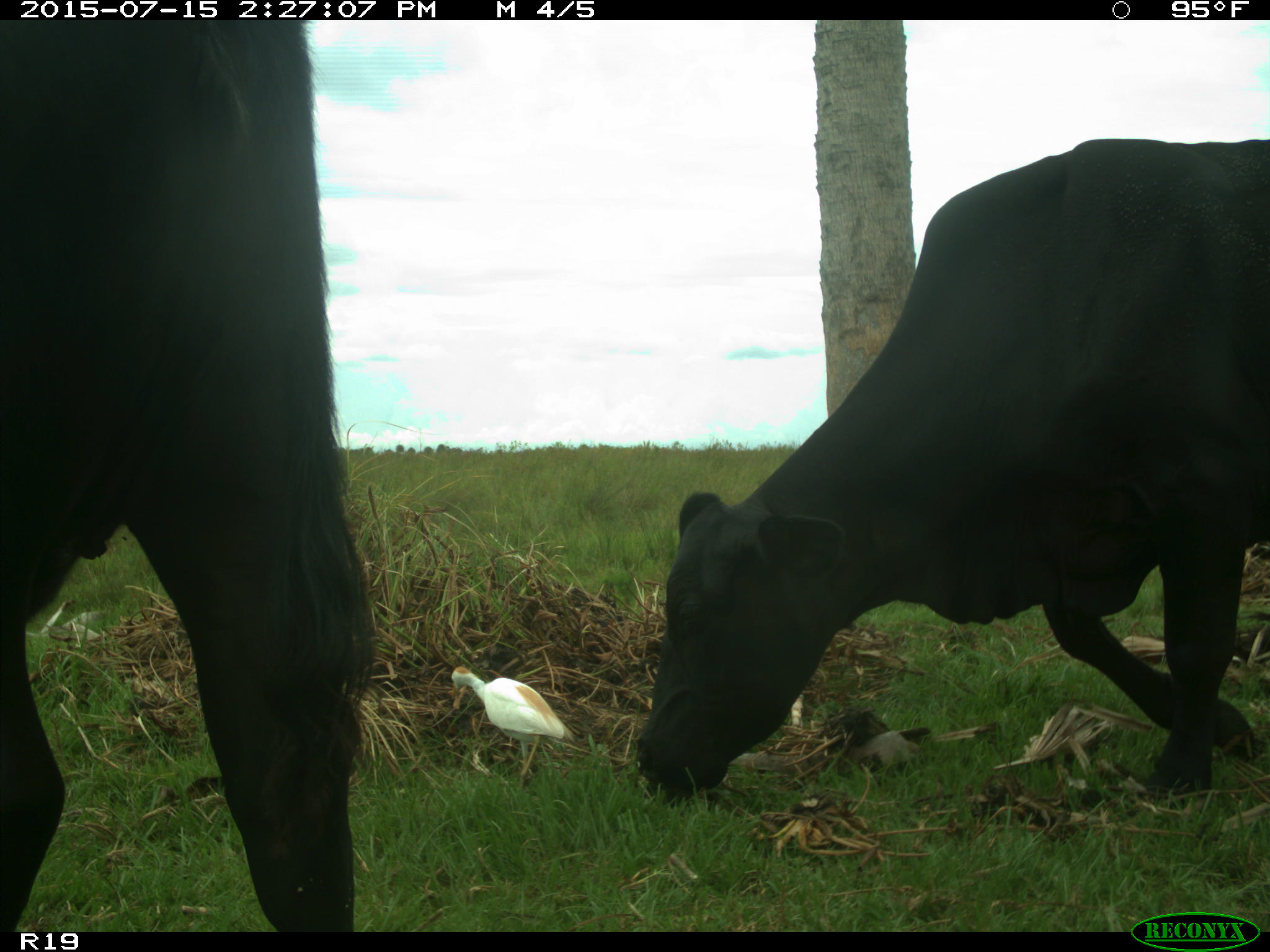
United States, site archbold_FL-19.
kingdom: Animalia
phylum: Chordata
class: Mammalia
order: Artiodactyla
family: Bovidae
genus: Bos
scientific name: Bos taurus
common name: domestic cow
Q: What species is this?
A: Bos taurus (domestic cow).